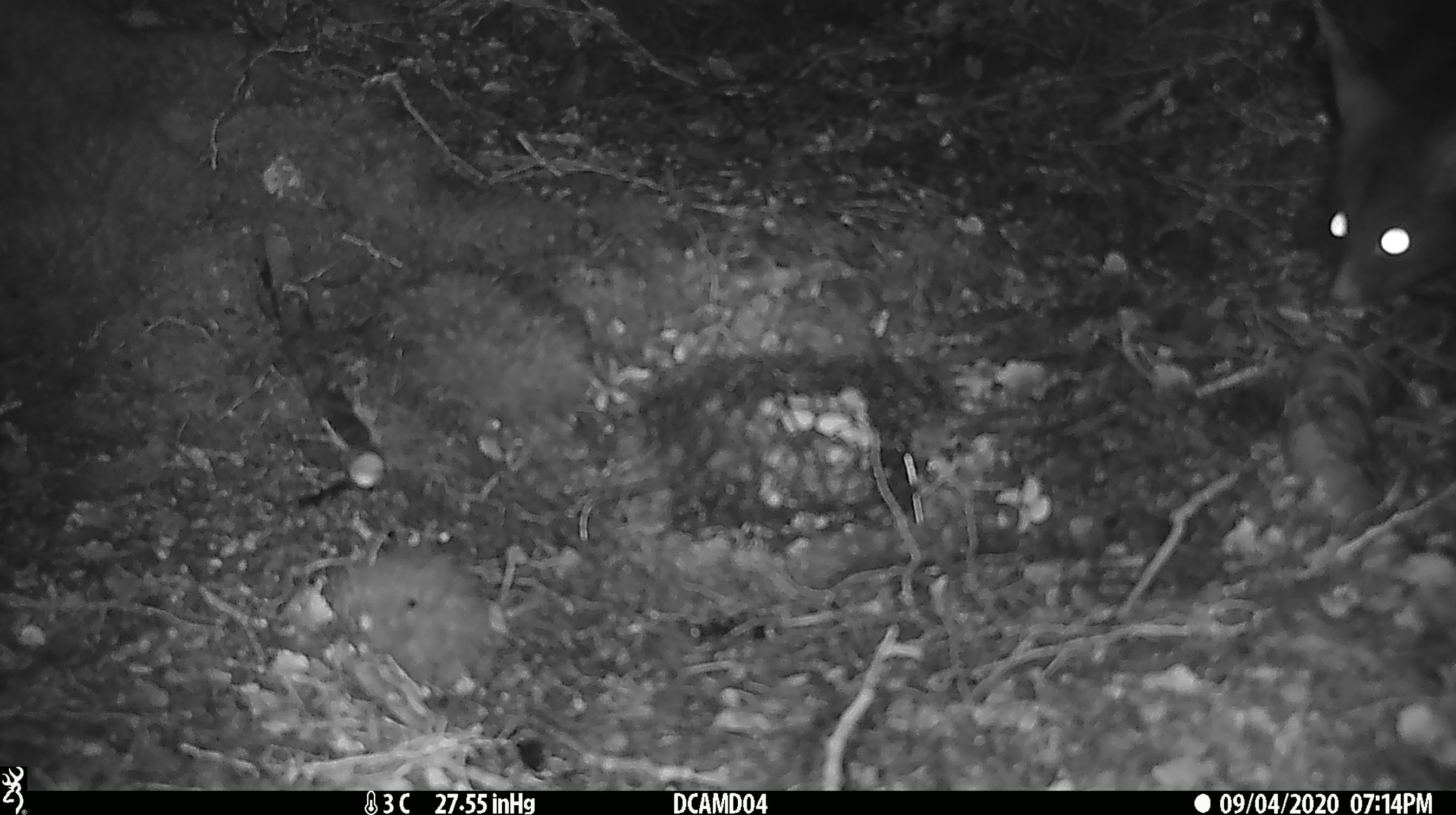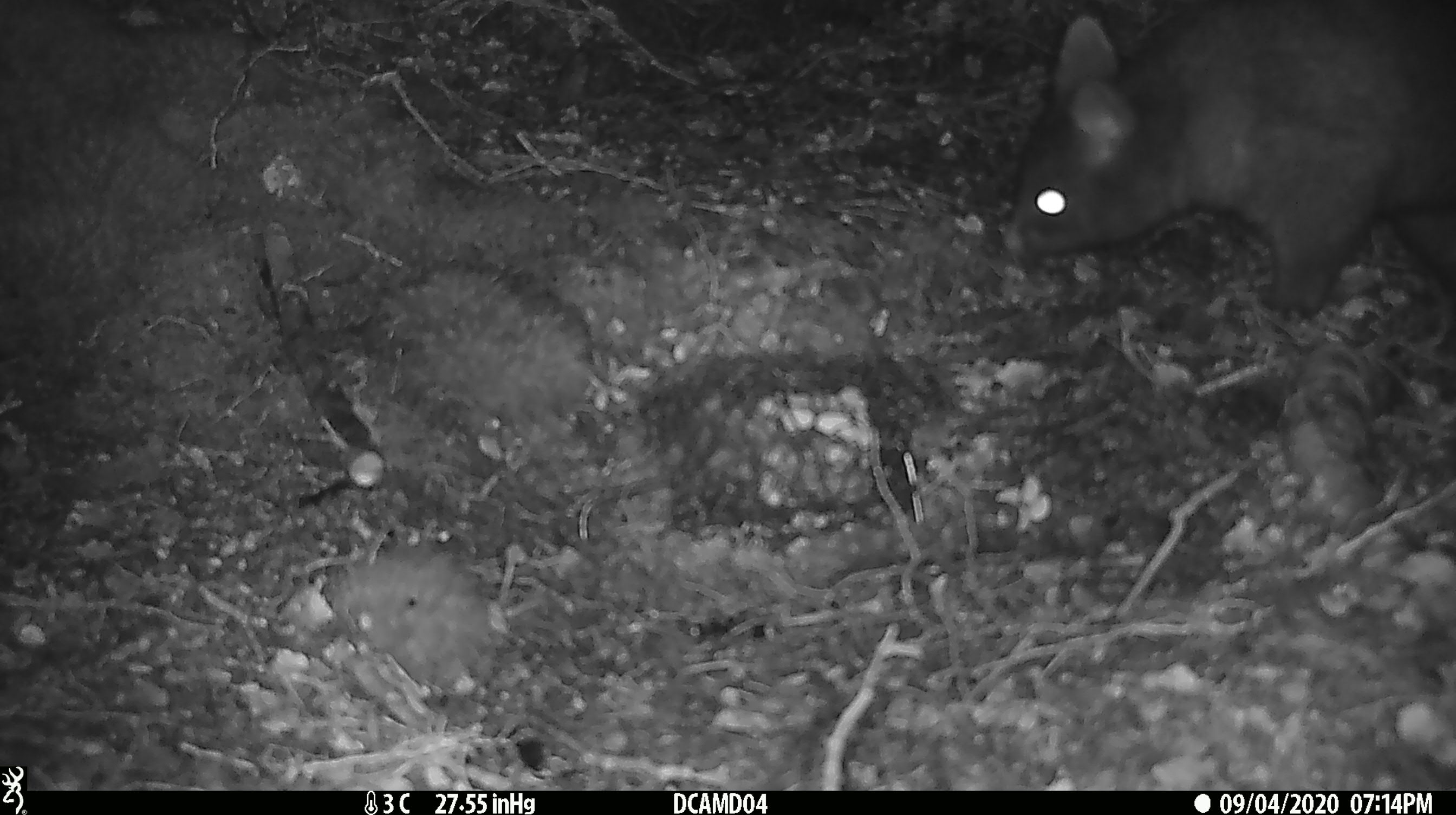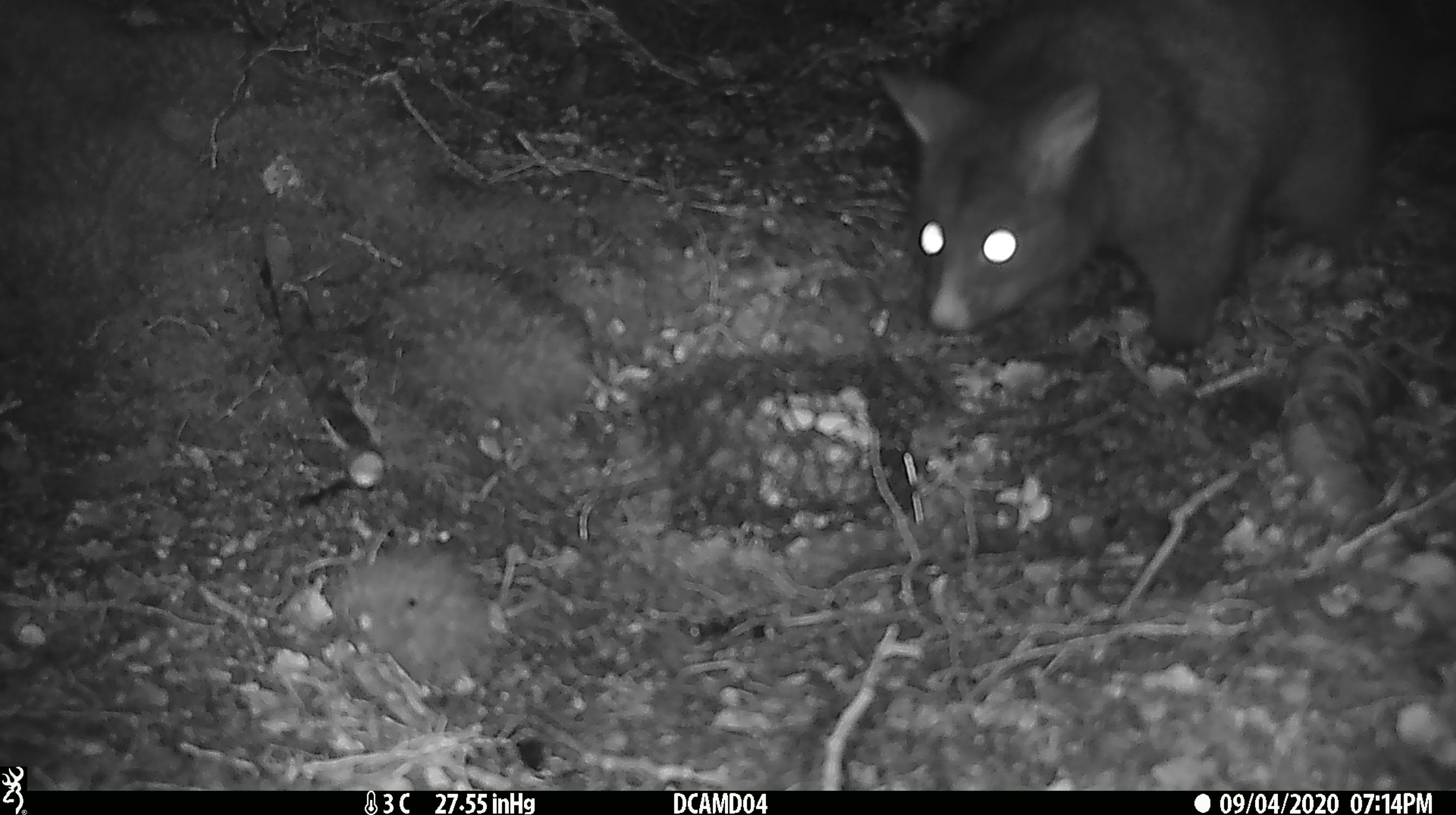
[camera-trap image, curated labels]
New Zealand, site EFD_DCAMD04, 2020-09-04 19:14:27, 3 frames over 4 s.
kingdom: Animalia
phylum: Chordata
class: Mammalia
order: Diprotodontia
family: Phalangeridae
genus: Trichosurus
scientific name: Trichosurus vulpecula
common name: common brushtail possum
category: possum